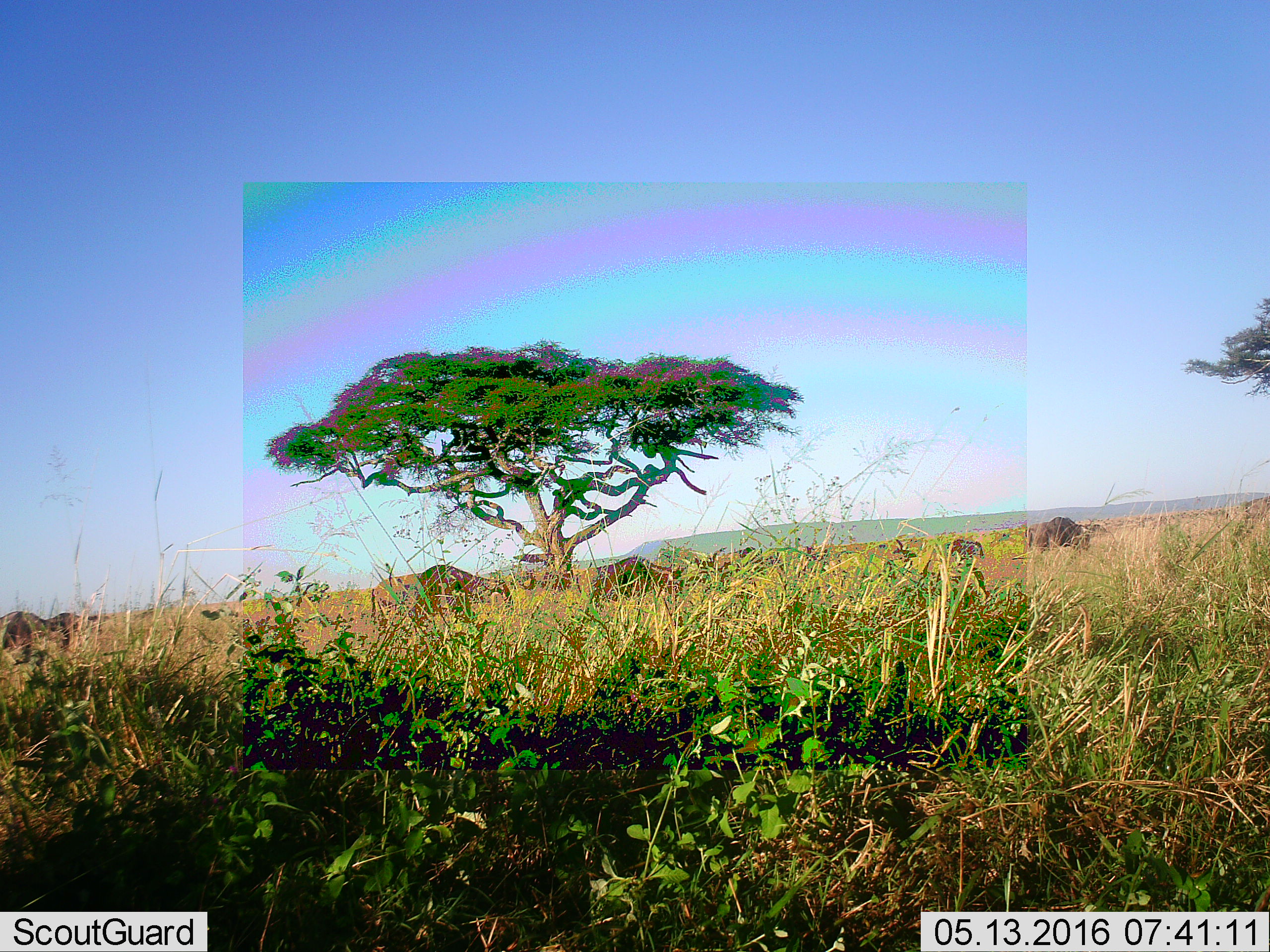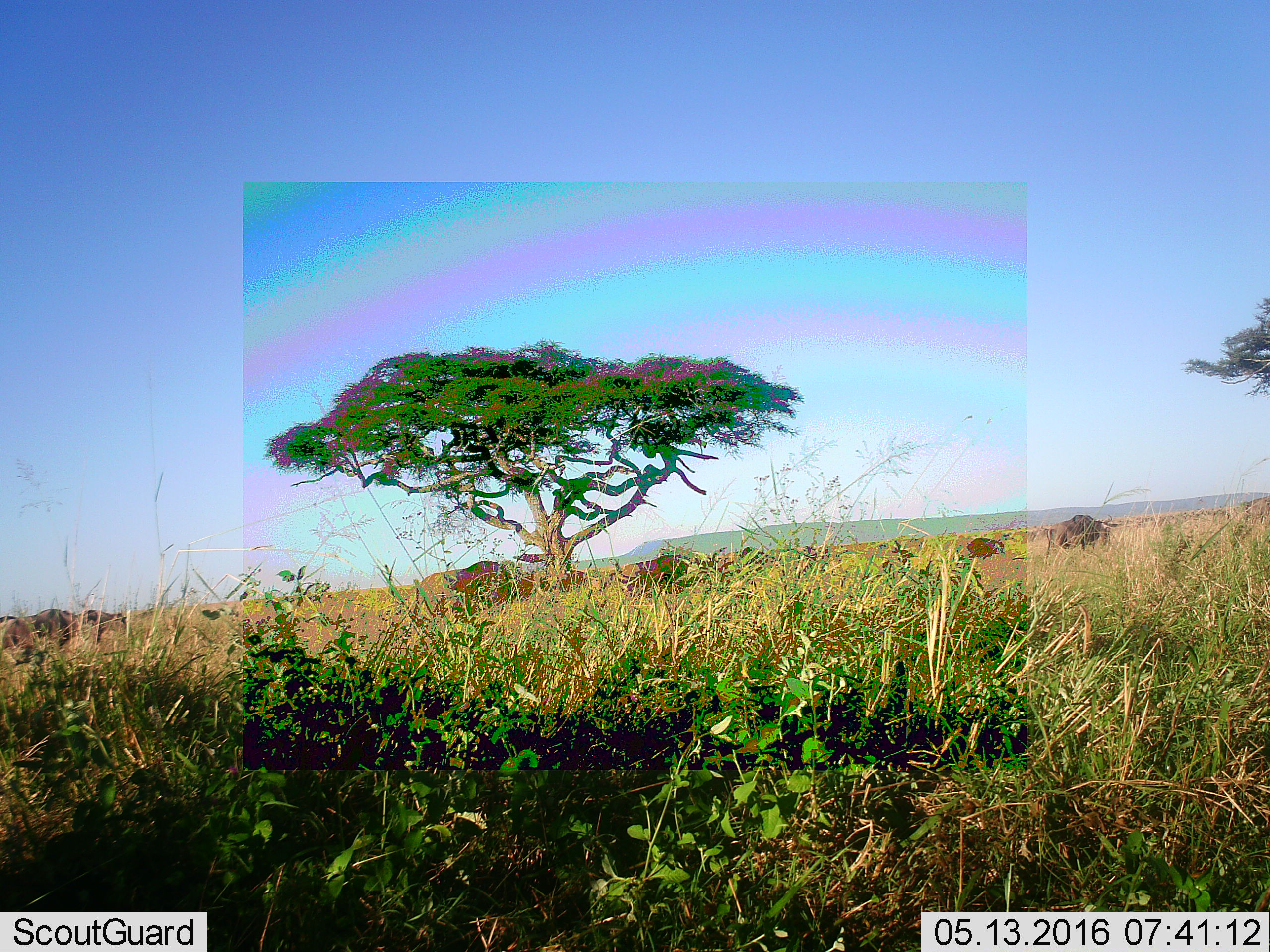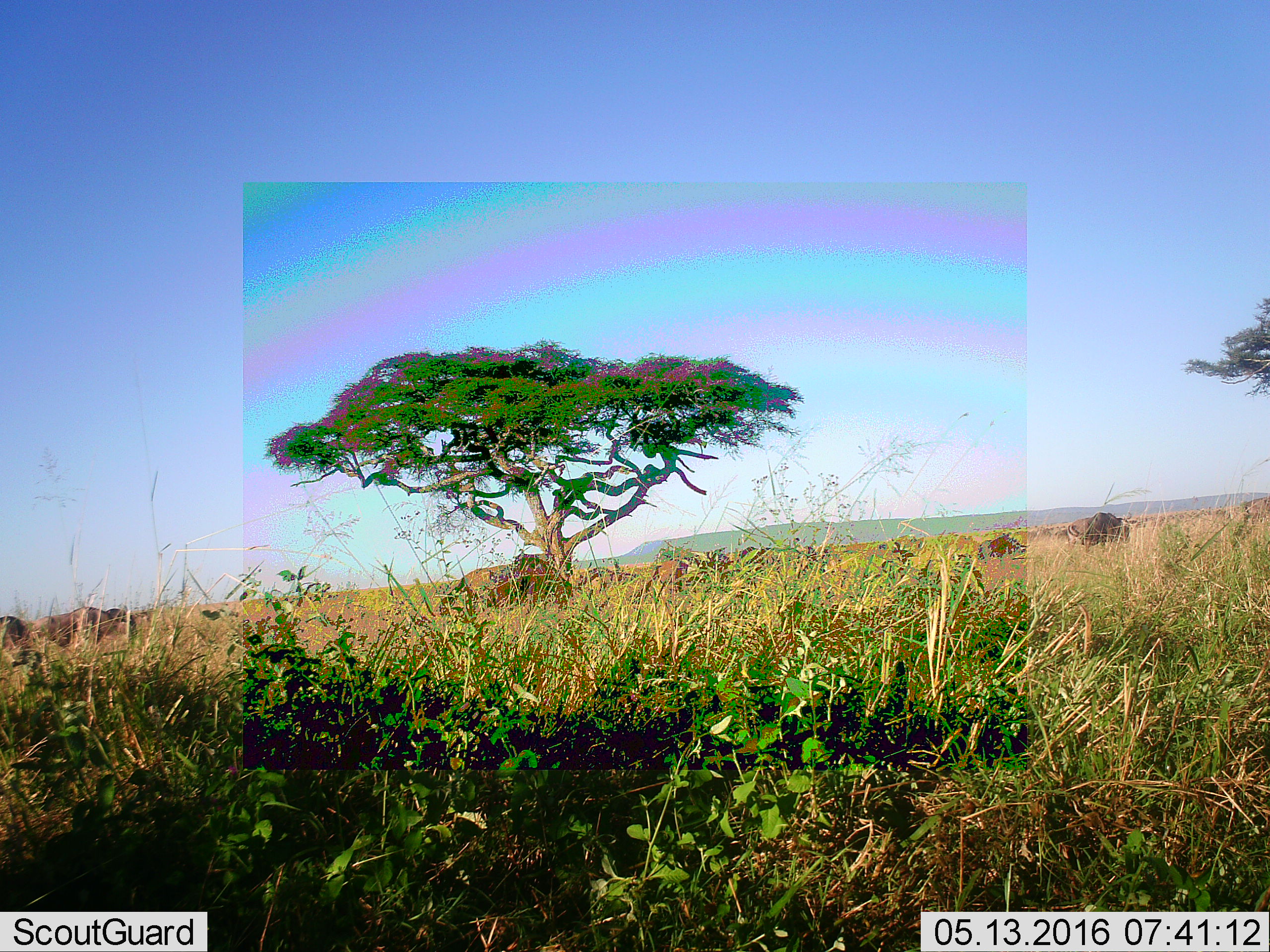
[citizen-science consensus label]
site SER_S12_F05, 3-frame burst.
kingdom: Animalia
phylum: Chordata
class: Mammalia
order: Artiodactyla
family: Bovidae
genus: Connochaetes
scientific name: Connochaetes taurinus taurinus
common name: blue wildebeest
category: wildebeestblue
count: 6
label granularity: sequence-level